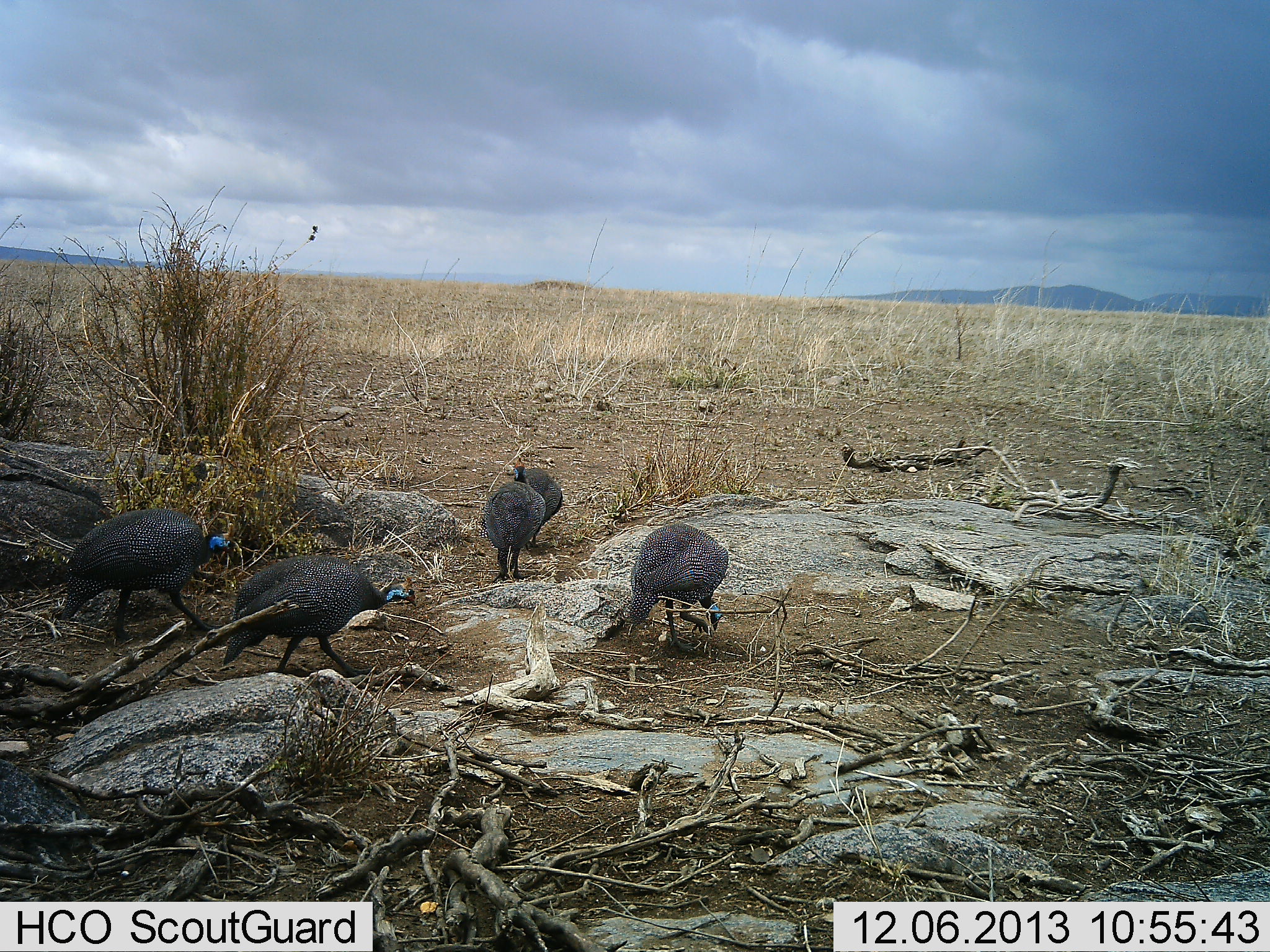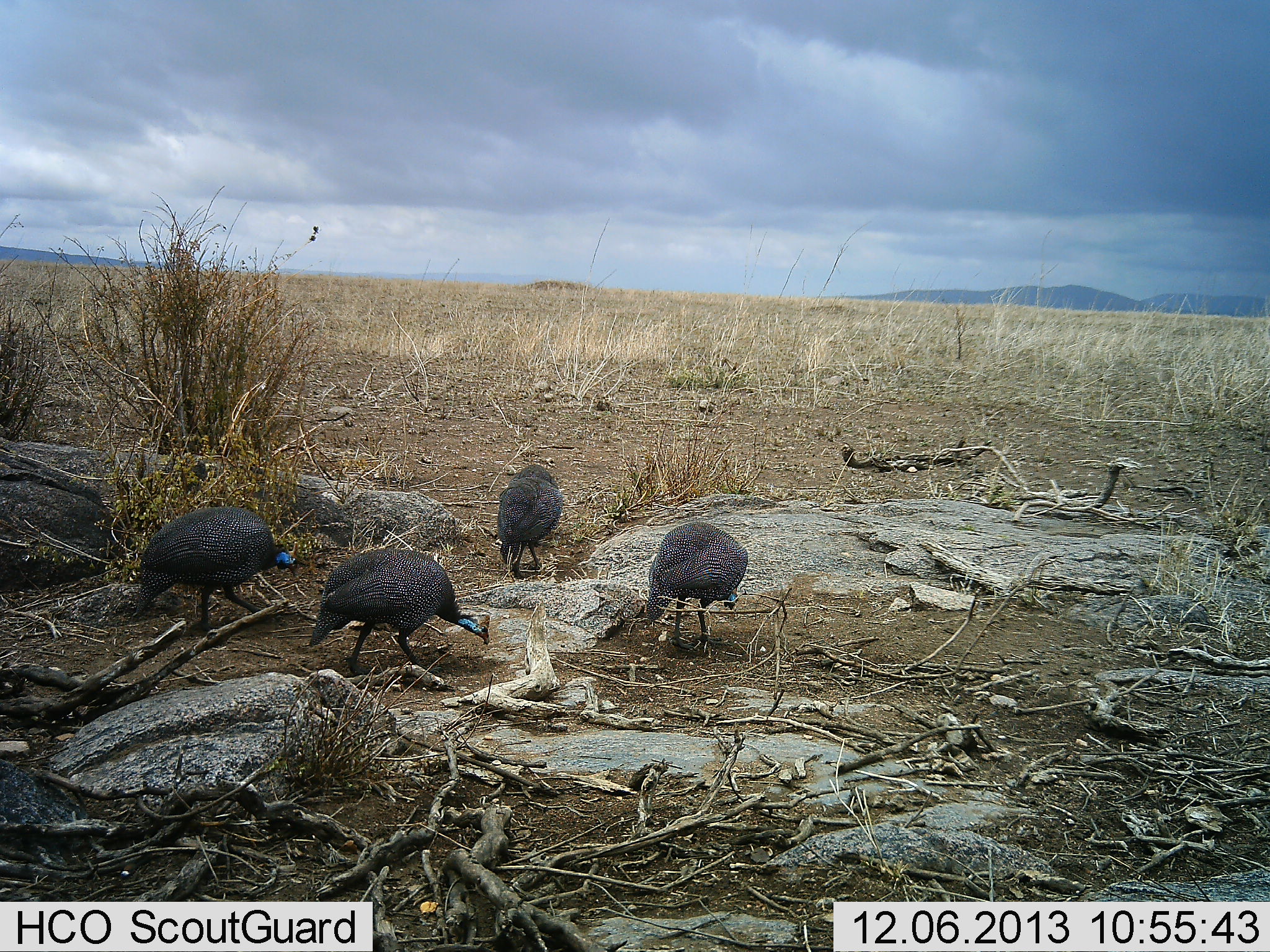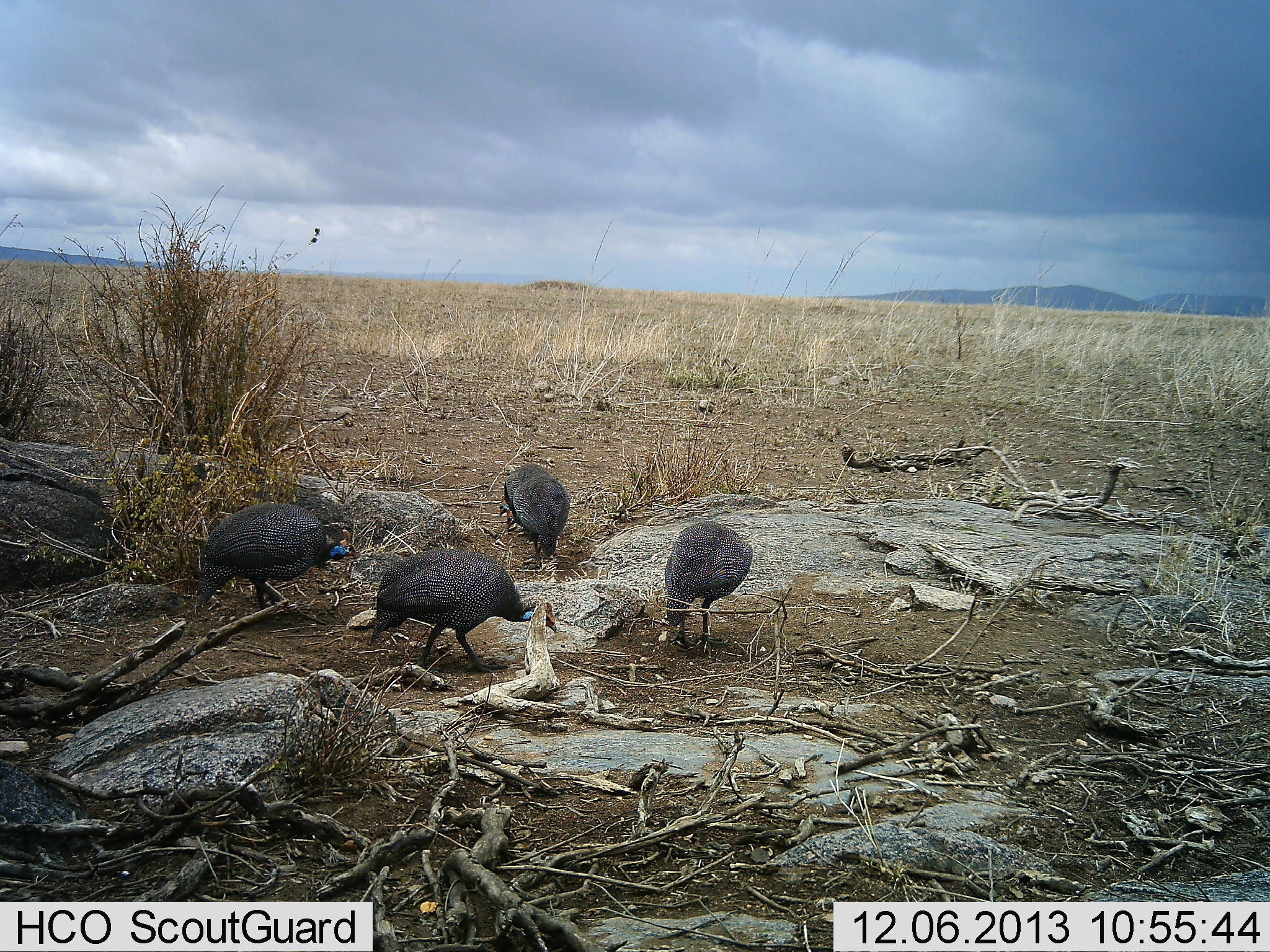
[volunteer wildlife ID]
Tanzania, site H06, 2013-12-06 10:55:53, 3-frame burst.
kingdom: Animalia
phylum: Chordata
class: Aves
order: Galliformes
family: Numididae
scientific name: Numididae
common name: guinea fowl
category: guineafowl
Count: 4.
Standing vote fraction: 10%.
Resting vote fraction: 0%.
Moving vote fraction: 70%.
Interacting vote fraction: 0%.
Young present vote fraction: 0%.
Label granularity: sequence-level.